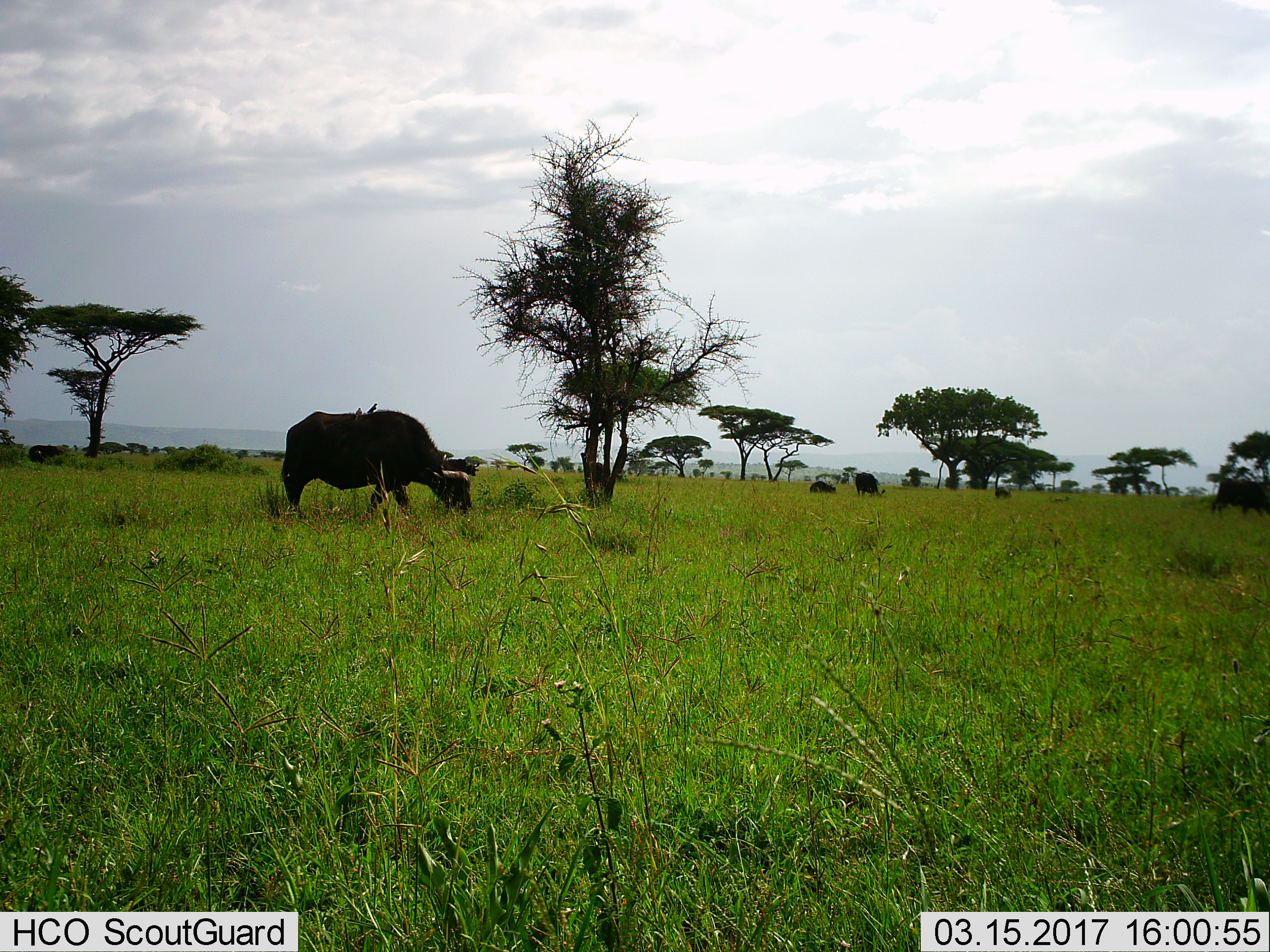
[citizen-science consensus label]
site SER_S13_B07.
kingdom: Animalia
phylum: Chordata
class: Mammalia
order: Artiodactyla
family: Bovidae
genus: Syncerus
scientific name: Syncerus caffer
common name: african buffalo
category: buffalo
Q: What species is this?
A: Buffalo (african buffalo) (Syncerus caffer).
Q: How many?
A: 4.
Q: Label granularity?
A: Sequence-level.